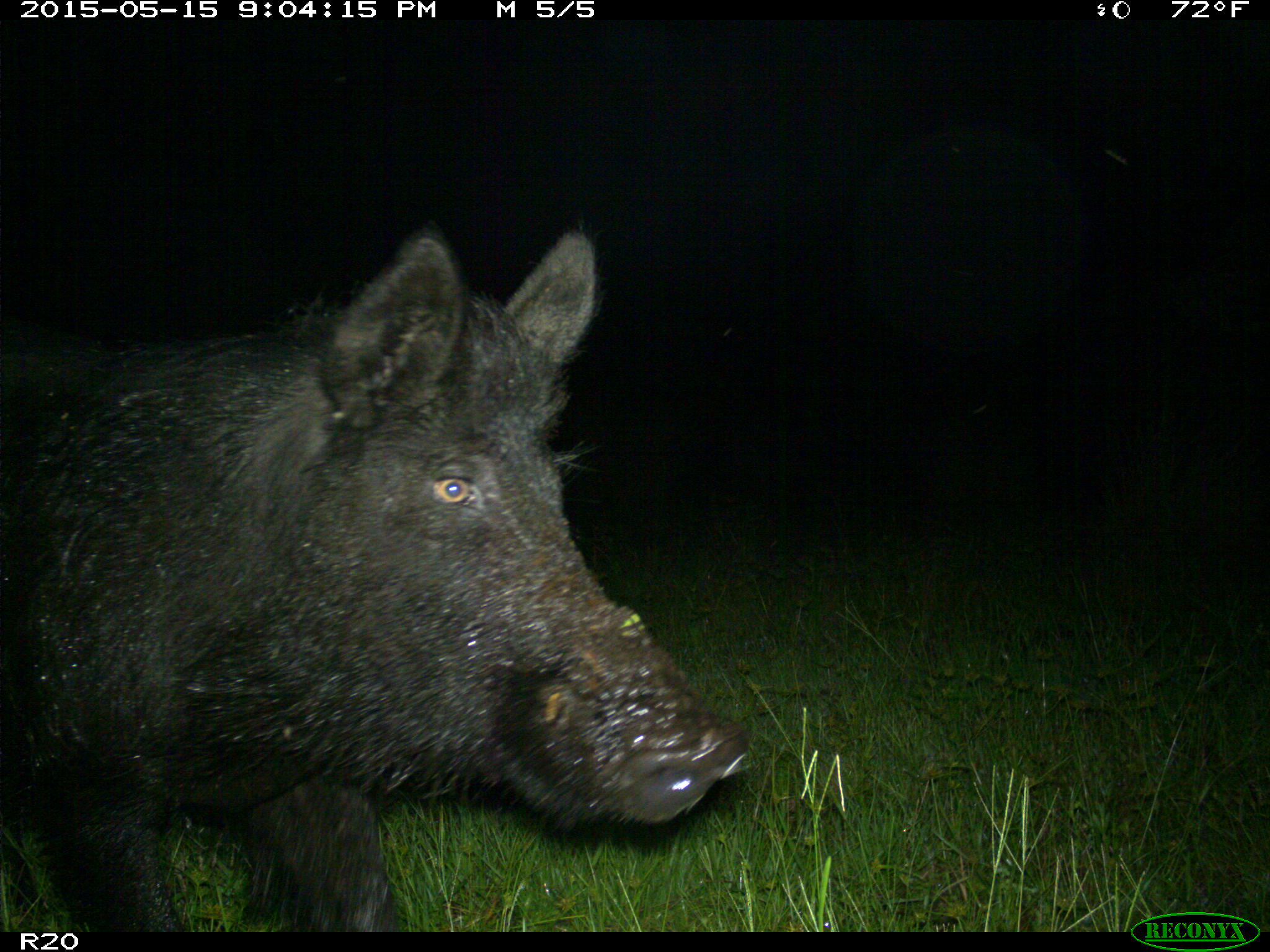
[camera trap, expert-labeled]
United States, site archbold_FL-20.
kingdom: Animalia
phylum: Chordata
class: Mammalia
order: Artiodactyla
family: Suidae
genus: Sus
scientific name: Sus scrofa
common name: wild boar